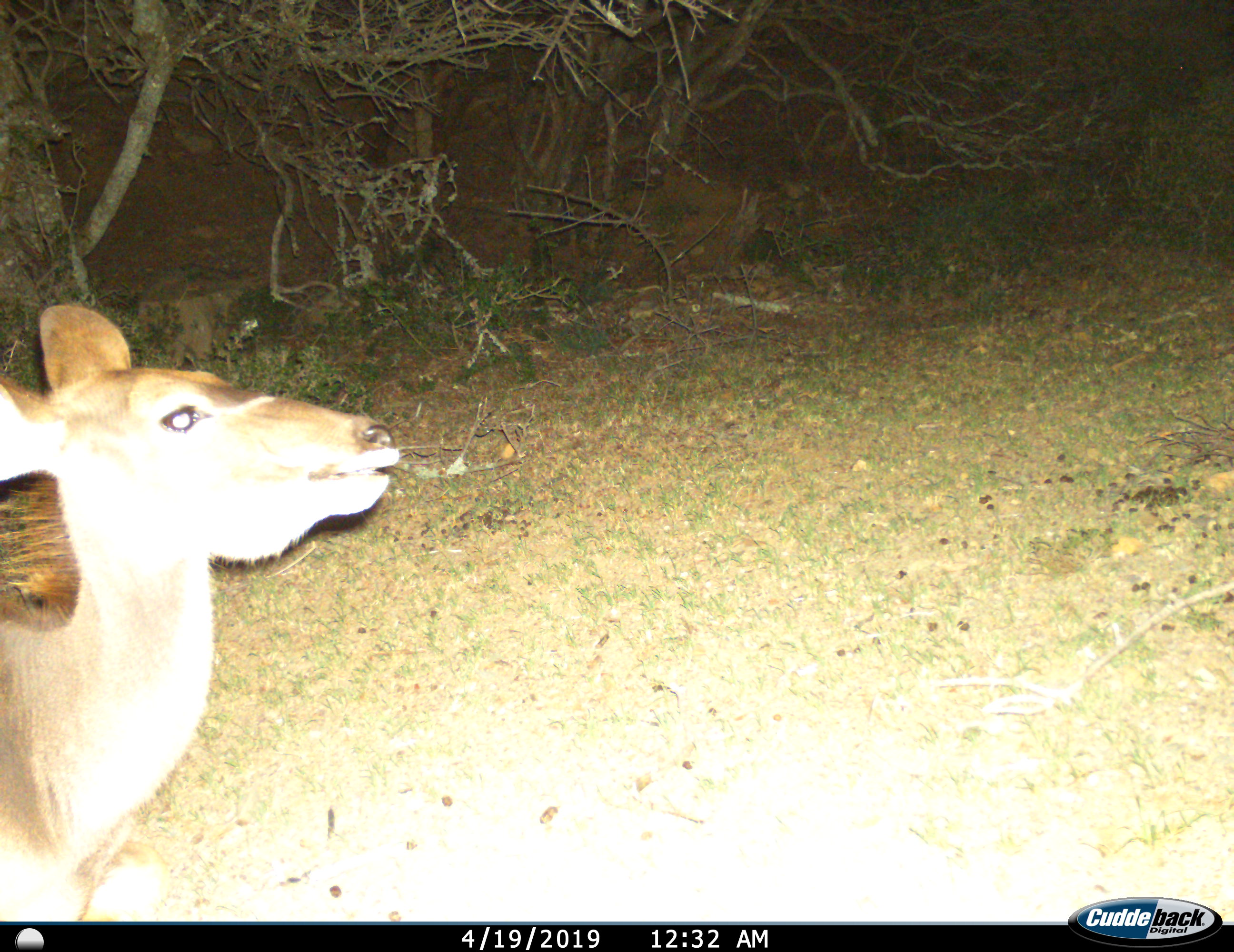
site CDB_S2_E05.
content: unidentified animal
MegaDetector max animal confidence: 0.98